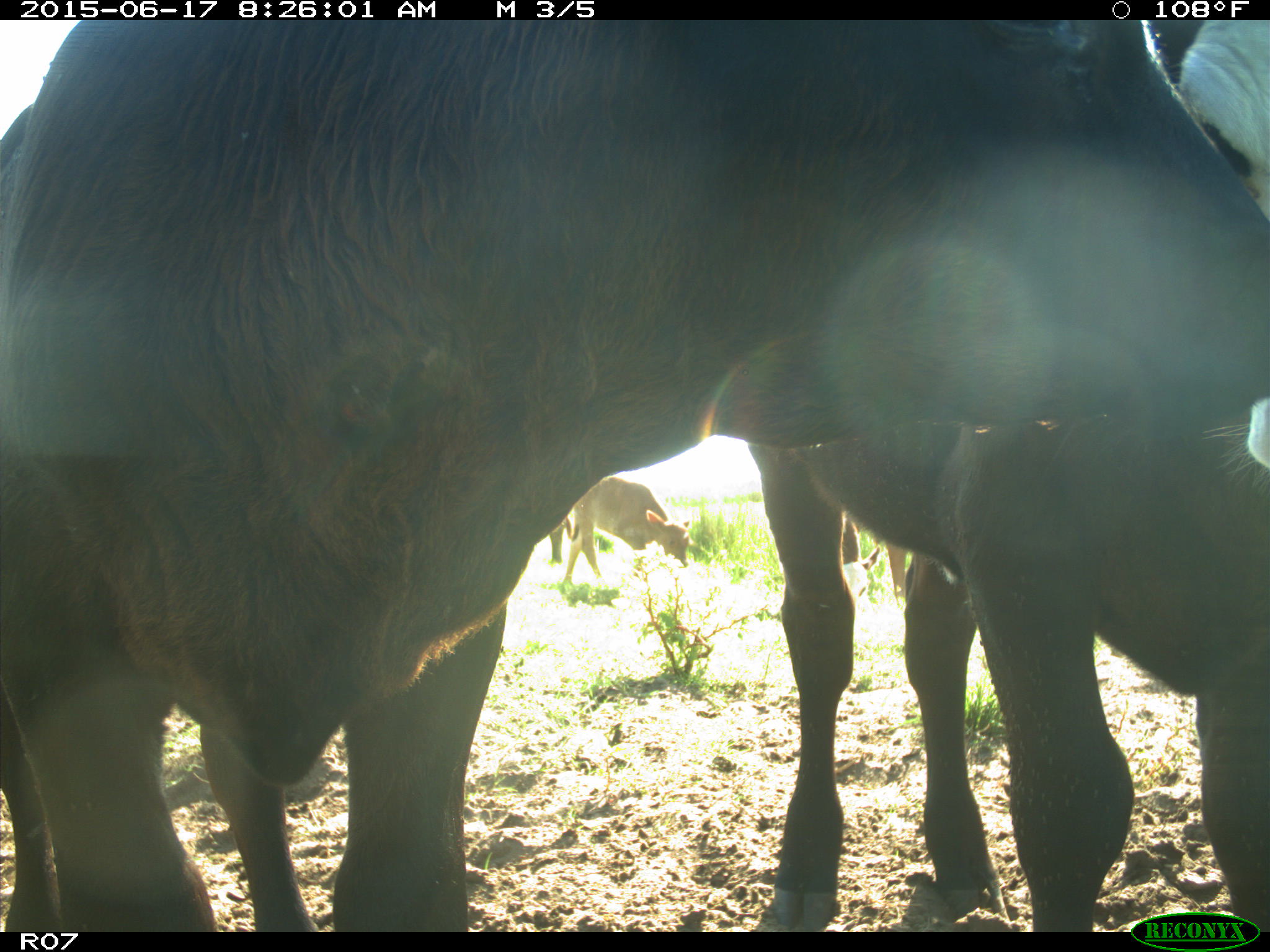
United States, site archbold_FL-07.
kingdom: Animalia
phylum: Chordata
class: Mammalia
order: Artiodactyla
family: Bovidae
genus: Bos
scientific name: Bos taurus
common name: domestic cow